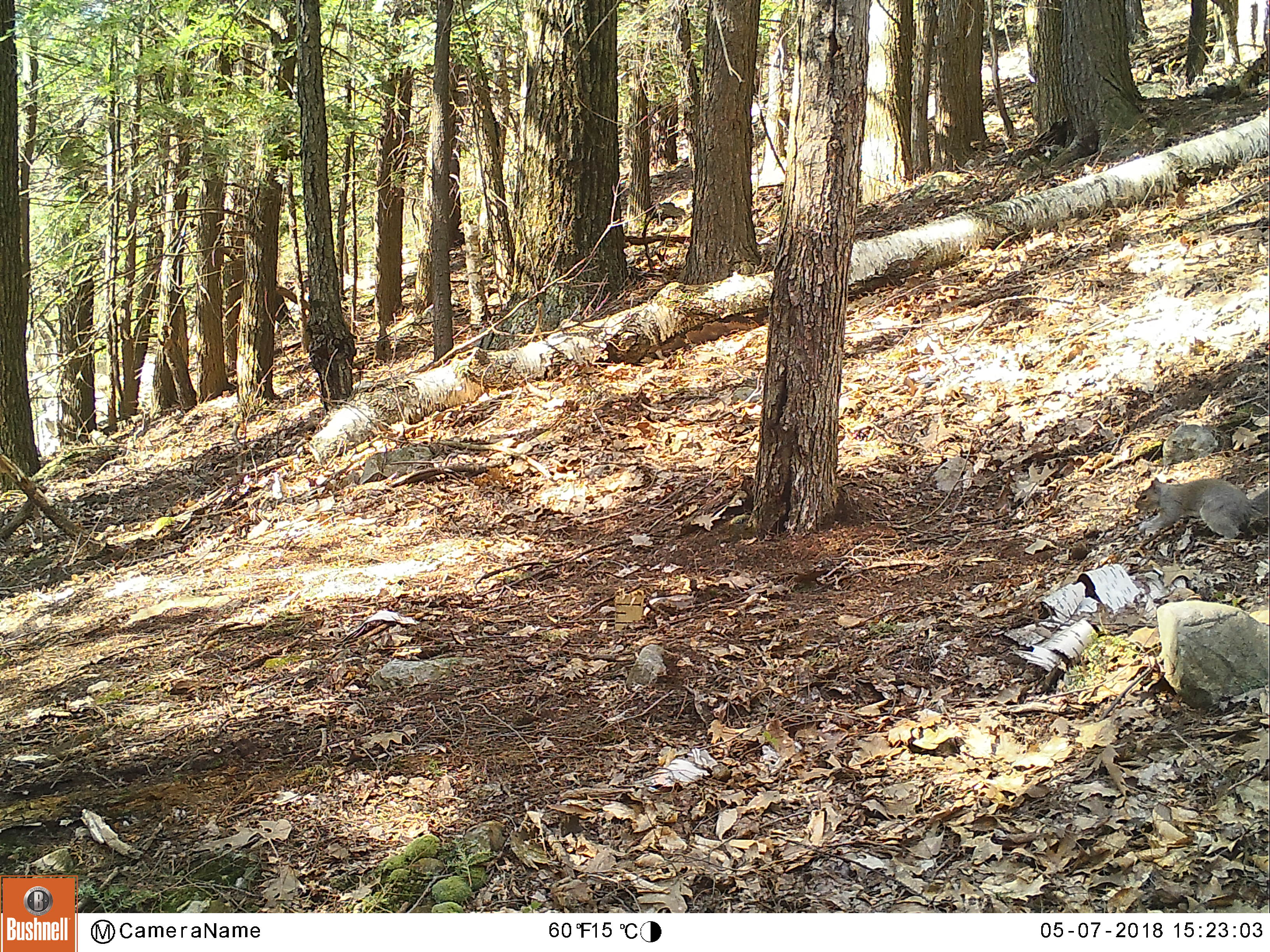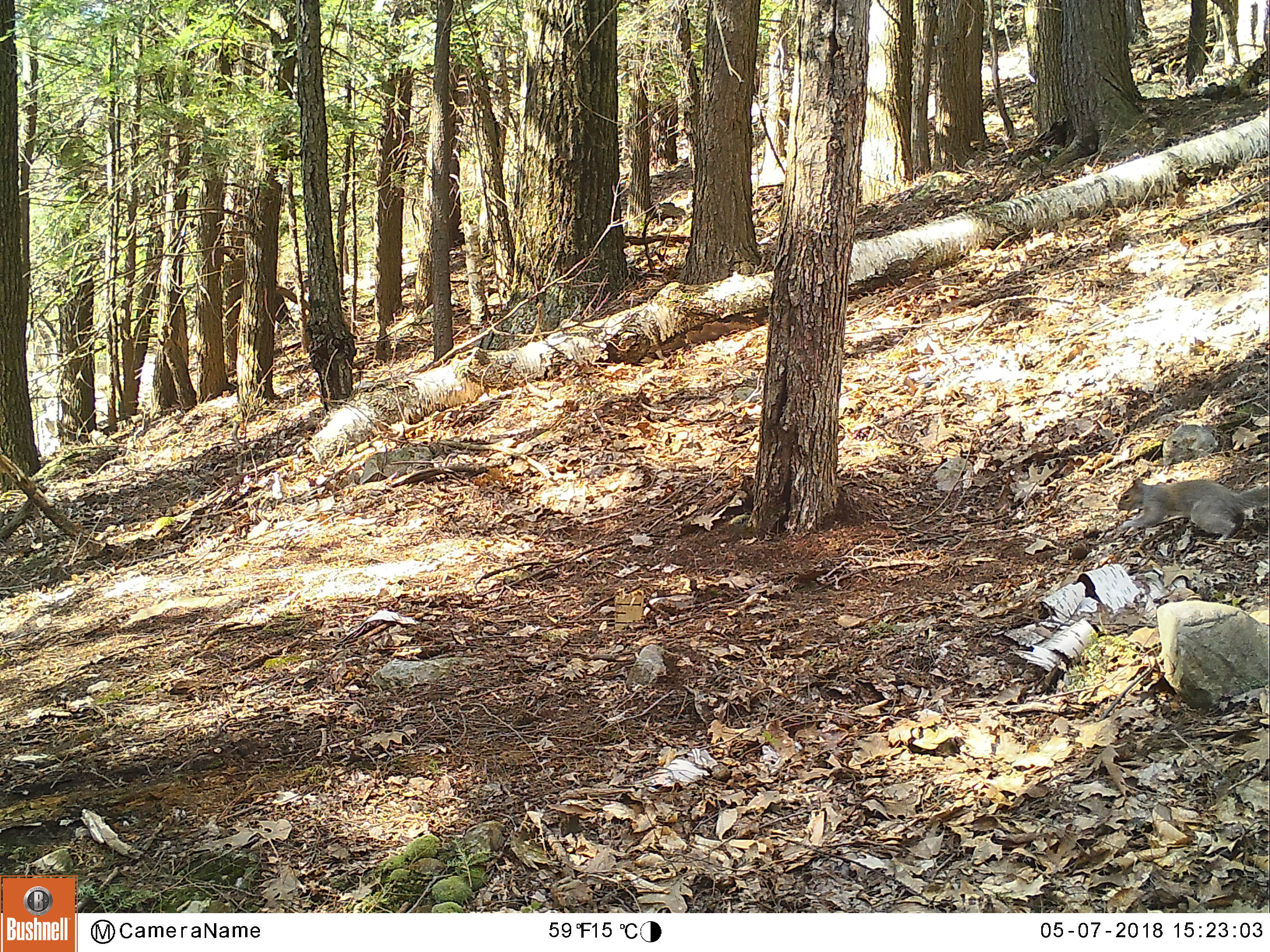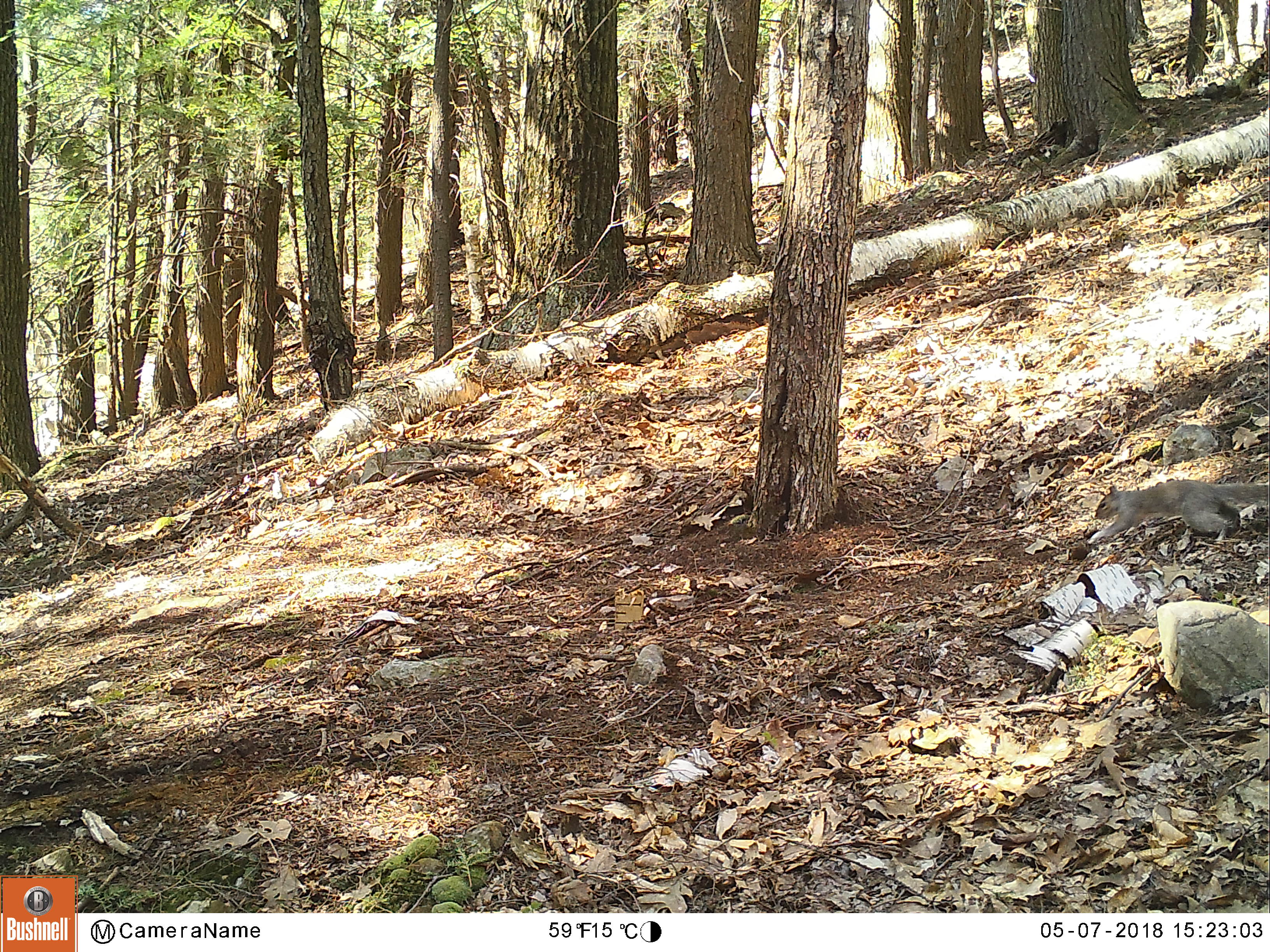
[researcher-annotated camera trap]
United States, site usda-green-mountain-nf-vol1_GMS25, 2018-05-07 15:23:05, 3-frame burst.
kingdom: Animalia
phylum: Chordata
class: Mammalia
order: Rodentia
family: Sciuridae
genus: Sciurus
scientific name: Sciurus carolinensis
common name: gray squirrel